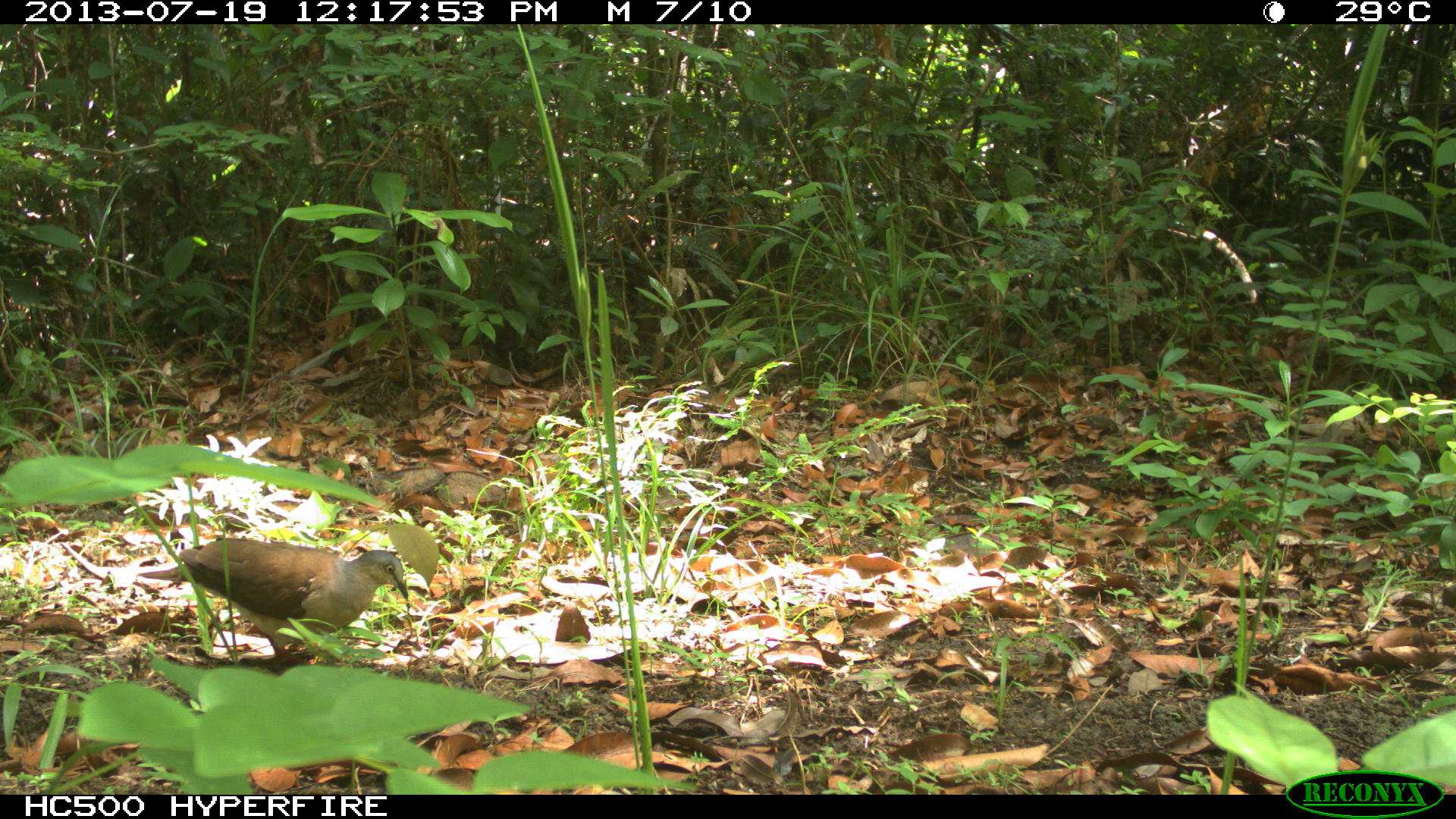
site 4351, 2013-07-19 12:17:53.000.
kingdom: Animalia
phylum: Chordata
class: Aves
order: Columbiformes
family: Columbidae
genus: Leptotila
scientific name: Leptotila plumbeiceps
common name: gray-headed dove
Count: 1.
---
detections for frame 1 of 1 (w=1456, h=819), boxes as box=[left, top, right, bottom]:
leptotila plumbeiceps: box=[136, 538, 409, 670]